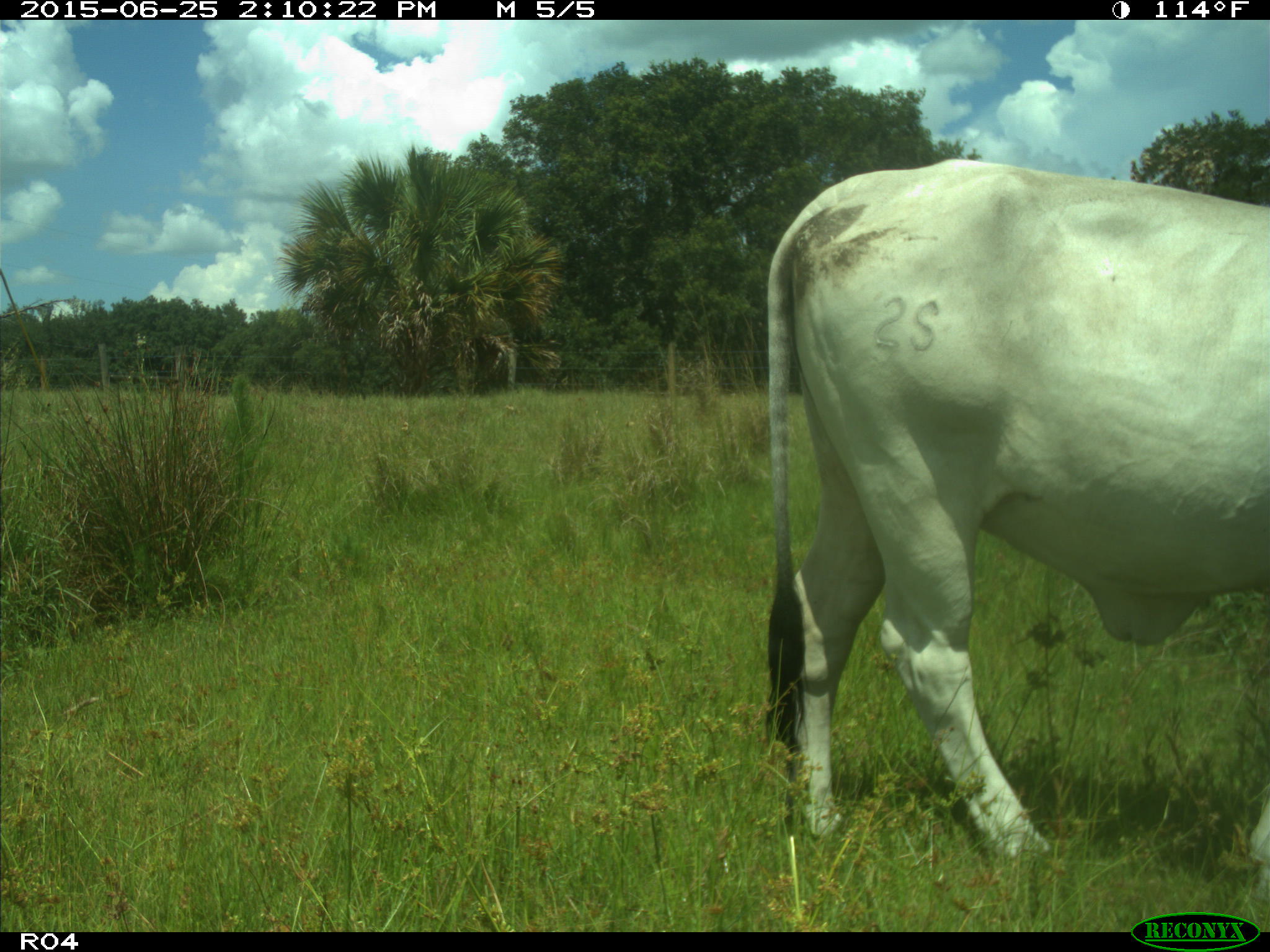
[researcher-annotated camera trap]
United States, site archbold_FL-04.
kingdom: Animalia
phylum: Chordata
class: Mammalia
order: Artiodactyla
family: Bovidae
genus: Bos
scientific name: Bos taurus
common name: domestic cow